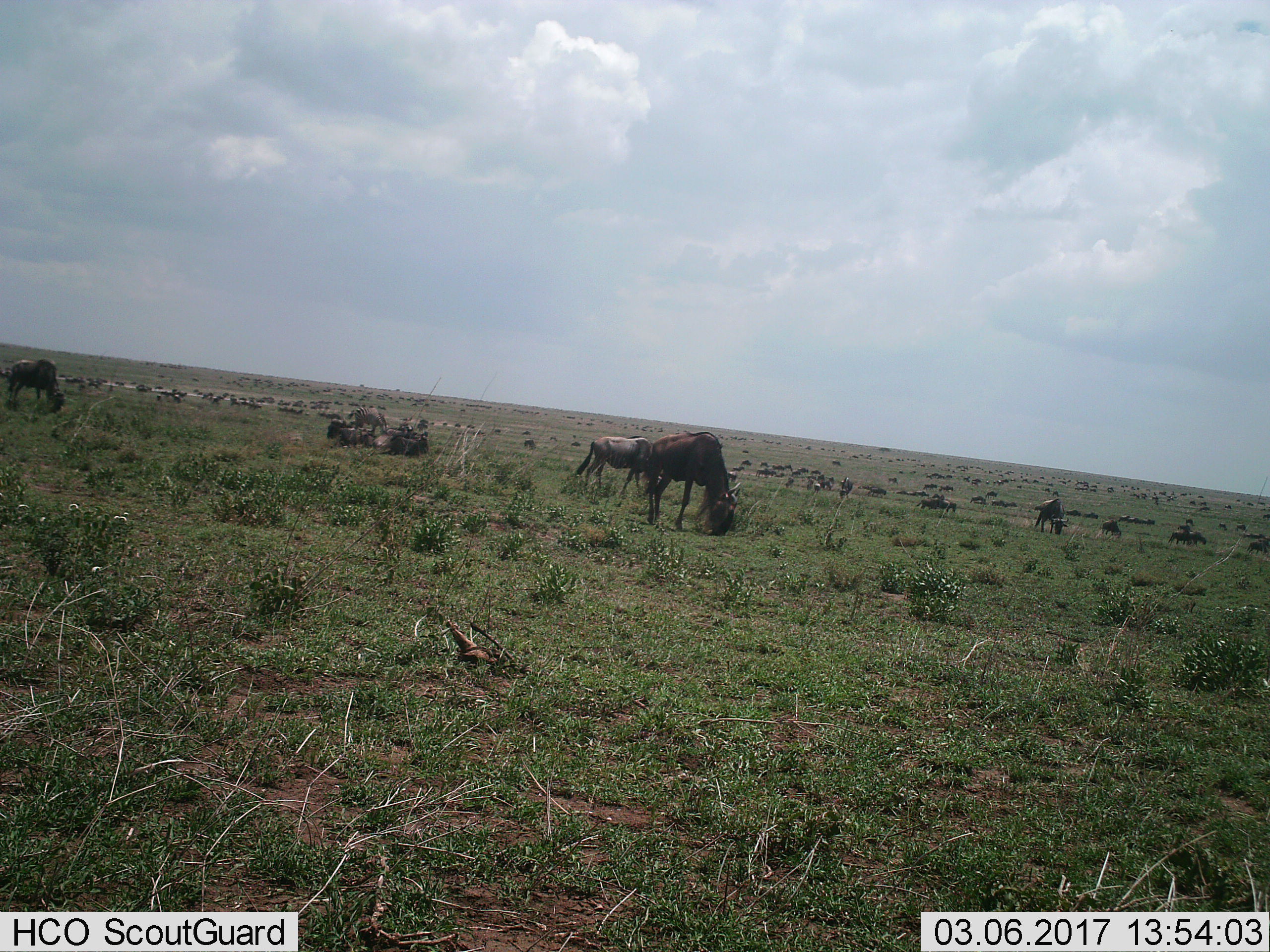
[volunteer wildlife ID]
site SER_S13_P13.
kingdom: Animalia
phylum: Chordata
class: Mammalia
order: Artiodactyla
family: Bovidae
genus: Connochaetes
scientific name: Connochaetes taurinus taurinus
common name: blue wildebeest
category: wildebeestblue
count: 51+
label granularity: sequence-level